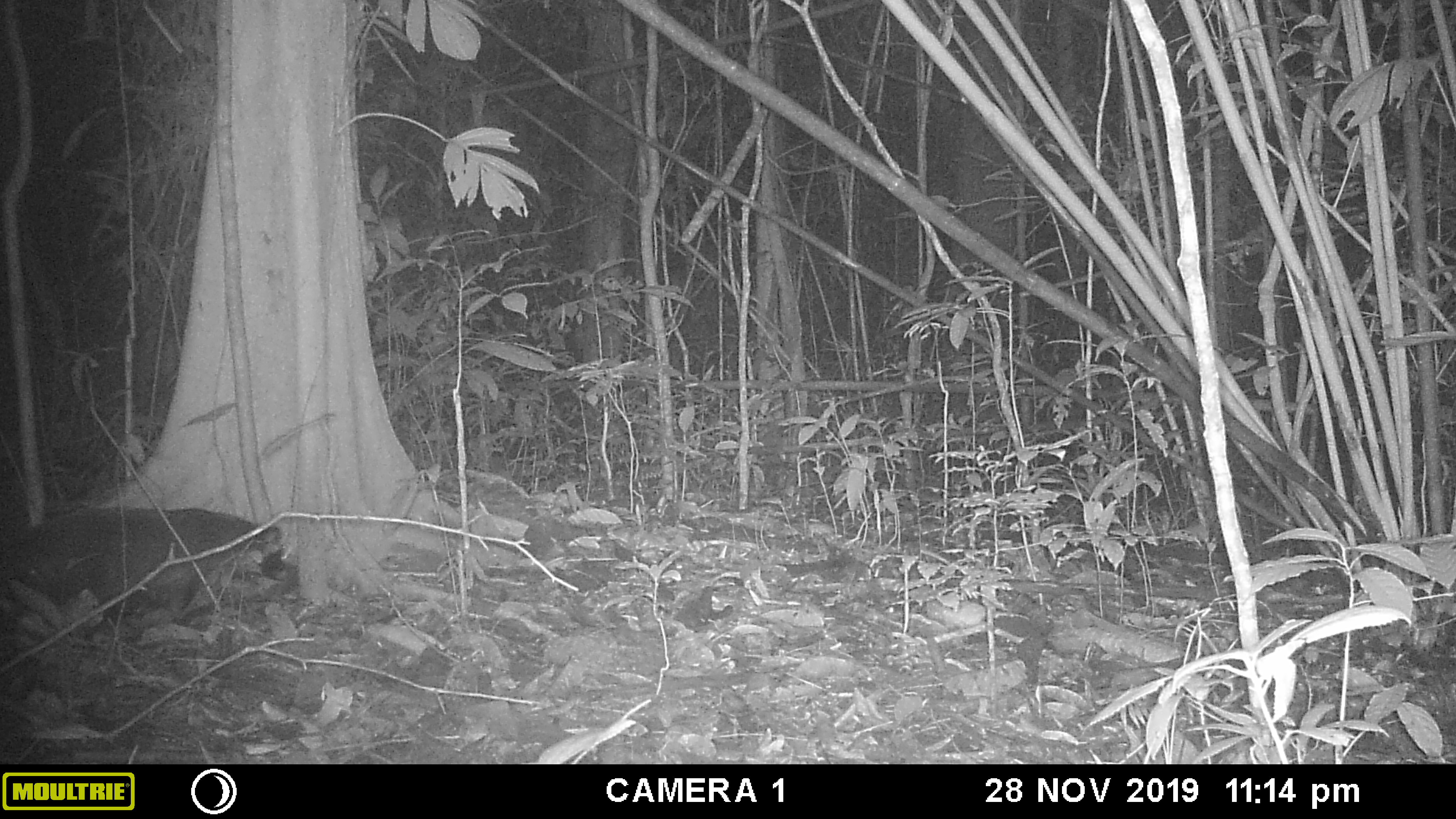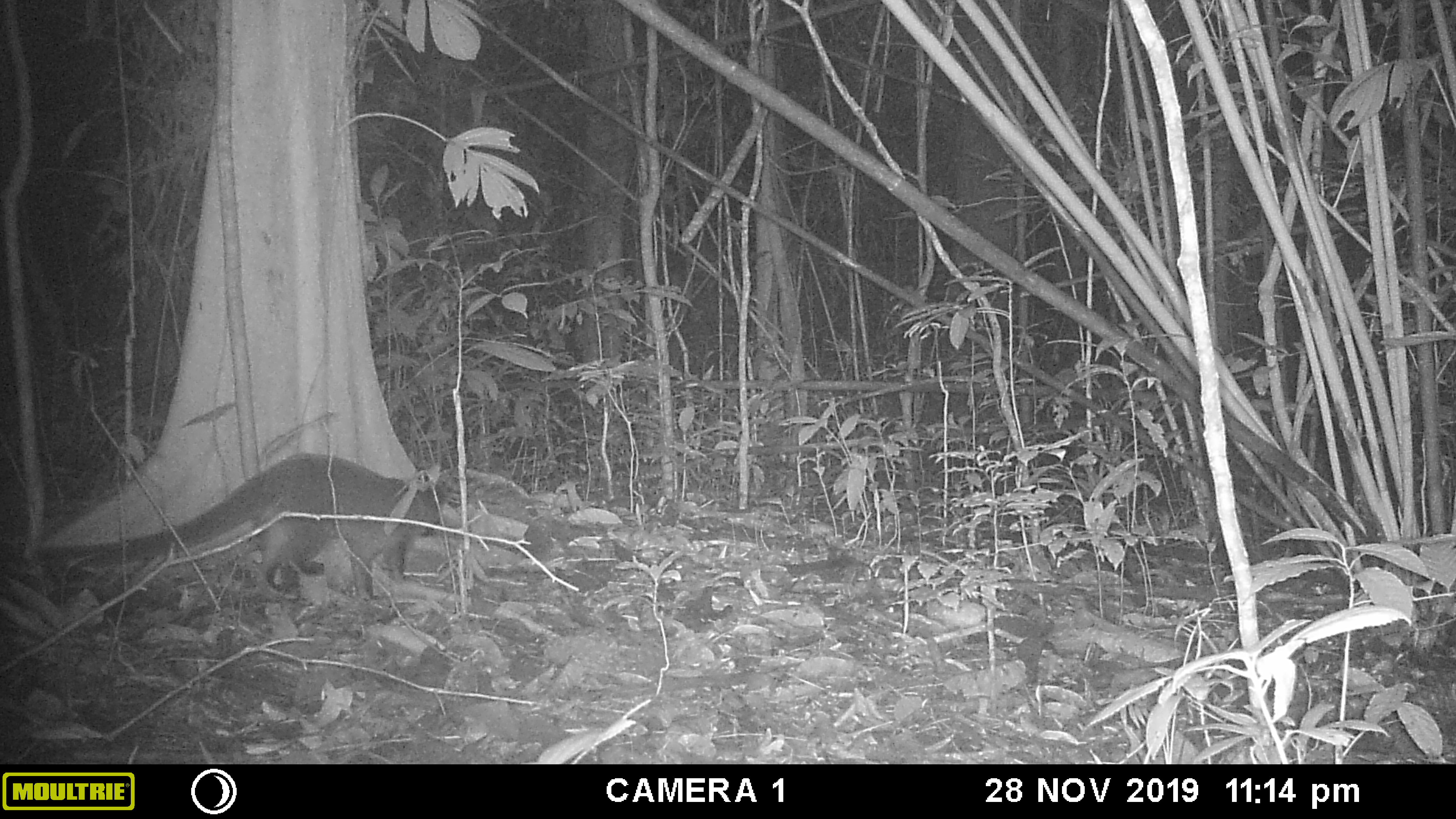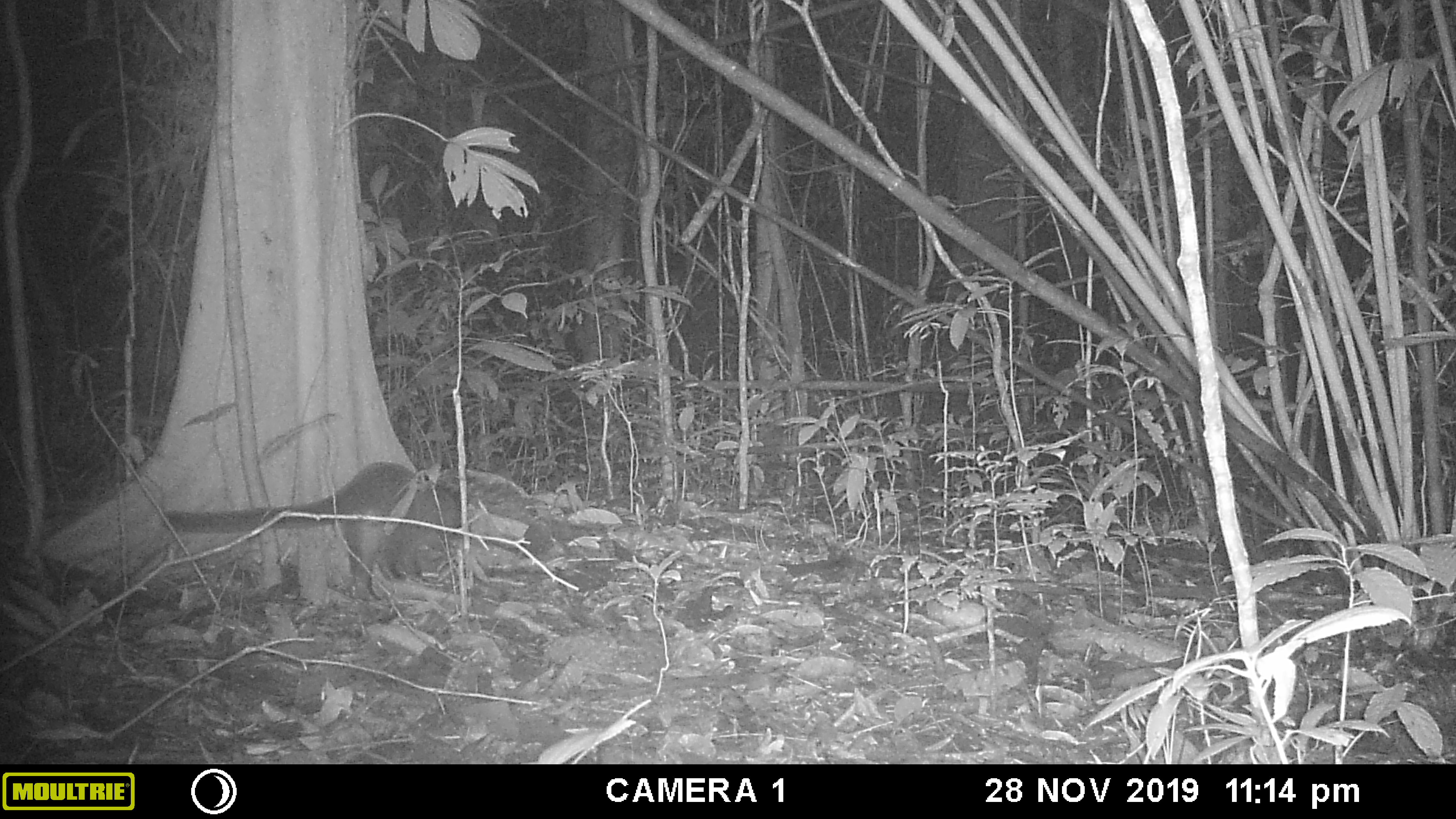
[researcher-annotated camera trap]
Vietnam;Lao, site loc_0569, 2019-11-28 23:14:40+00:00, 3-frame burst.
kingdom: Animalia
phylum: Chordata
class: Mammalia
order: Carnivora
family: Viverridae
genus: Paguma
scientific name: Paguma larvata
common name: masked palm civet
Masked palm civet (Paguma larvata). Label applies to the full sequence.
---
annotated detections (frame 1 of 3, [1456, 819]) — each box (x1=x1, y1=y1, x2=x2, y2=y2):
masked palm civet: (x1=0, y1=503, x2=290, y2=616)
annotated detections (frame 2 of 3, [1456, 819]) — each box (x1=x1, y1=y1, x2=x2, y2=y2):
masked palm civet: (x1=34, y1=456, x2=446, y2=595)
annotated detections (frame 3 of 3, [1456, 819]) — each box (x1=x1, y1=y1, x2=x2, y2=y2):
masked palm civet: (x1=161, y1=459, x2=459, y2=598)